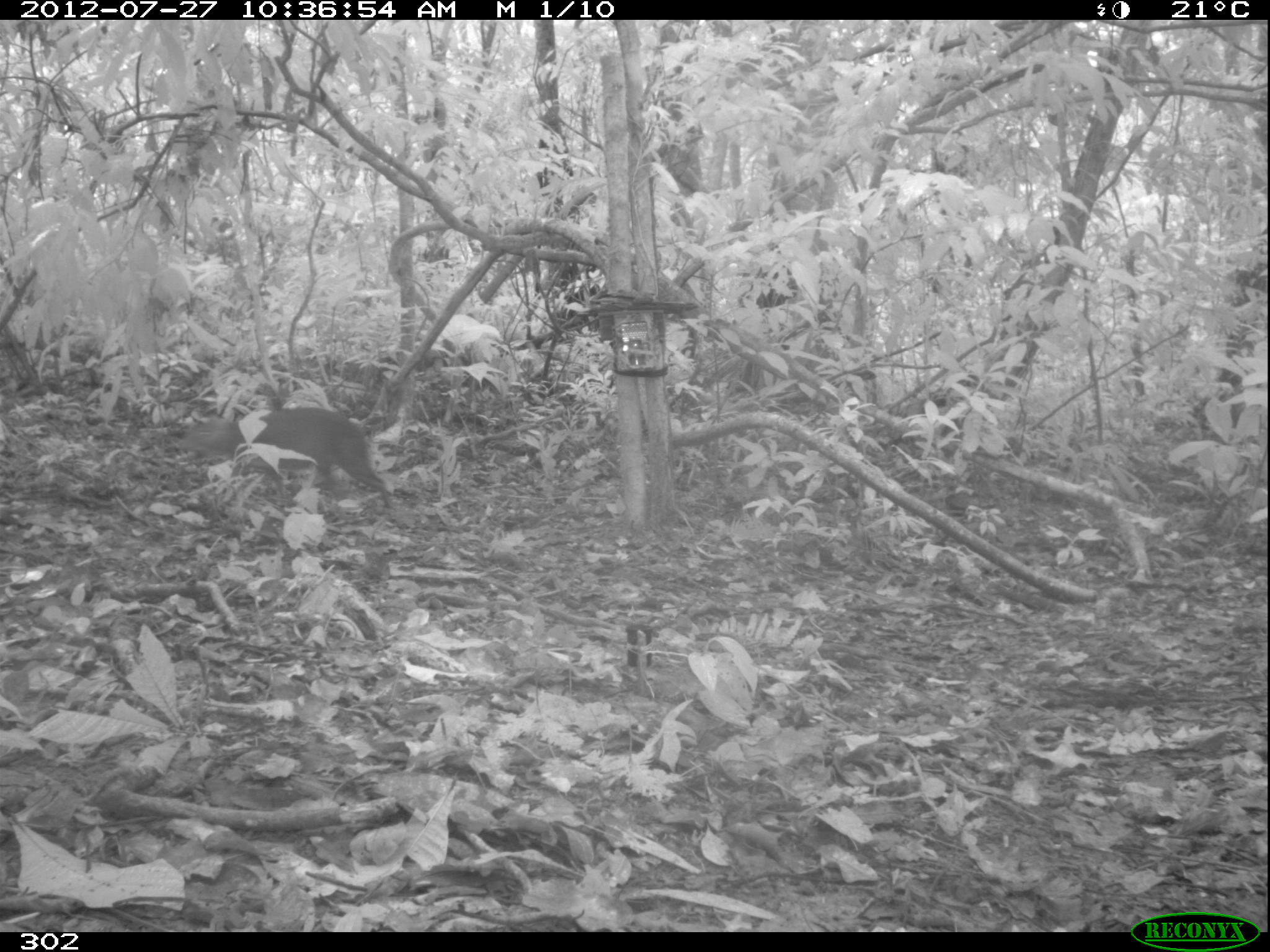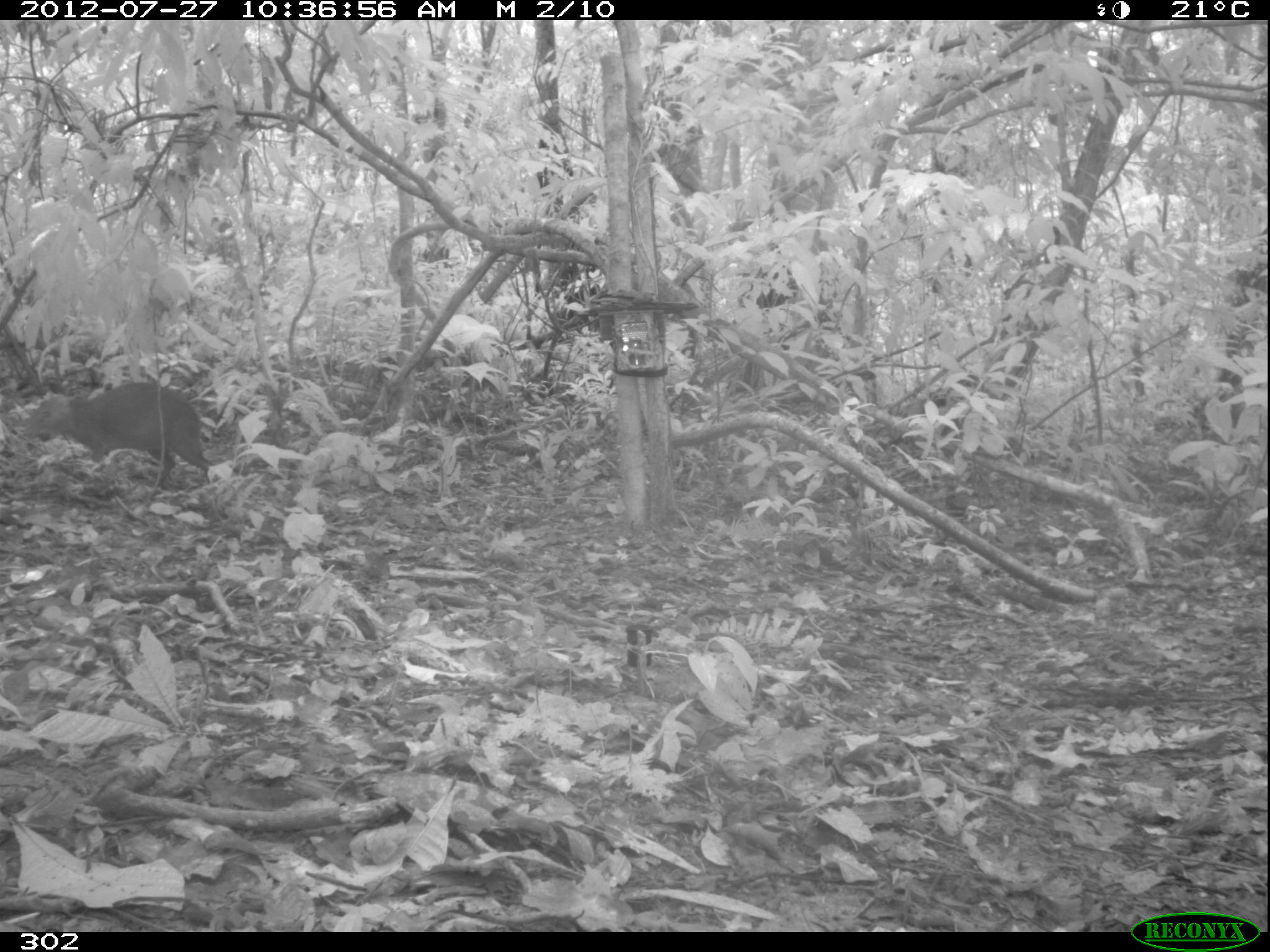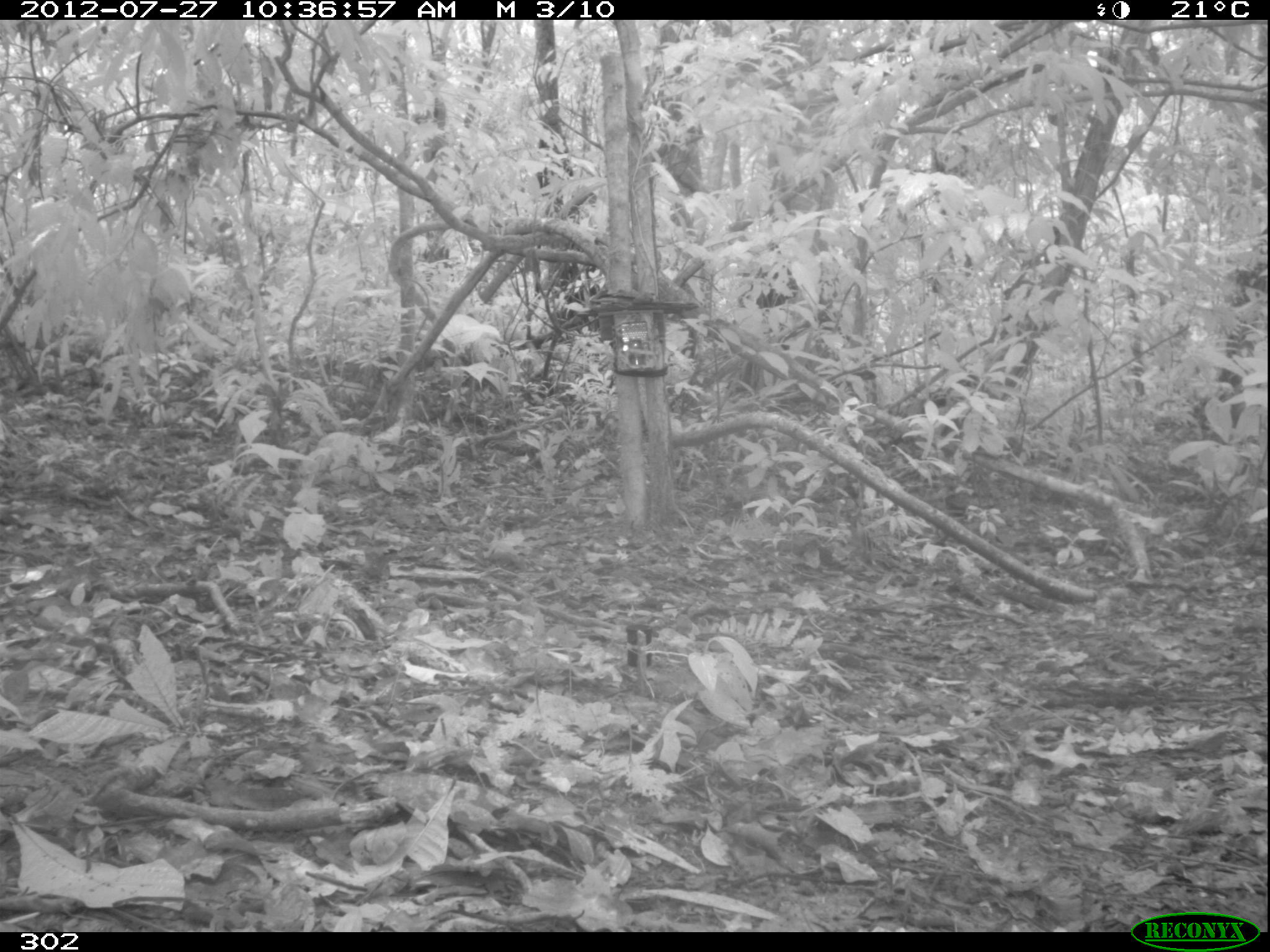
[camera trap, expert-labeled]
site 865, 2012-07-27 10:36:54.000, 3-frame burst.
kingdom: Animalia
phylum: Chordata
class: Mammalia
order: Rodentia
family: Dasyproctidae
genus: Dasyprocta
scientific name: Dasyprocta punctata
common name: central american agouti